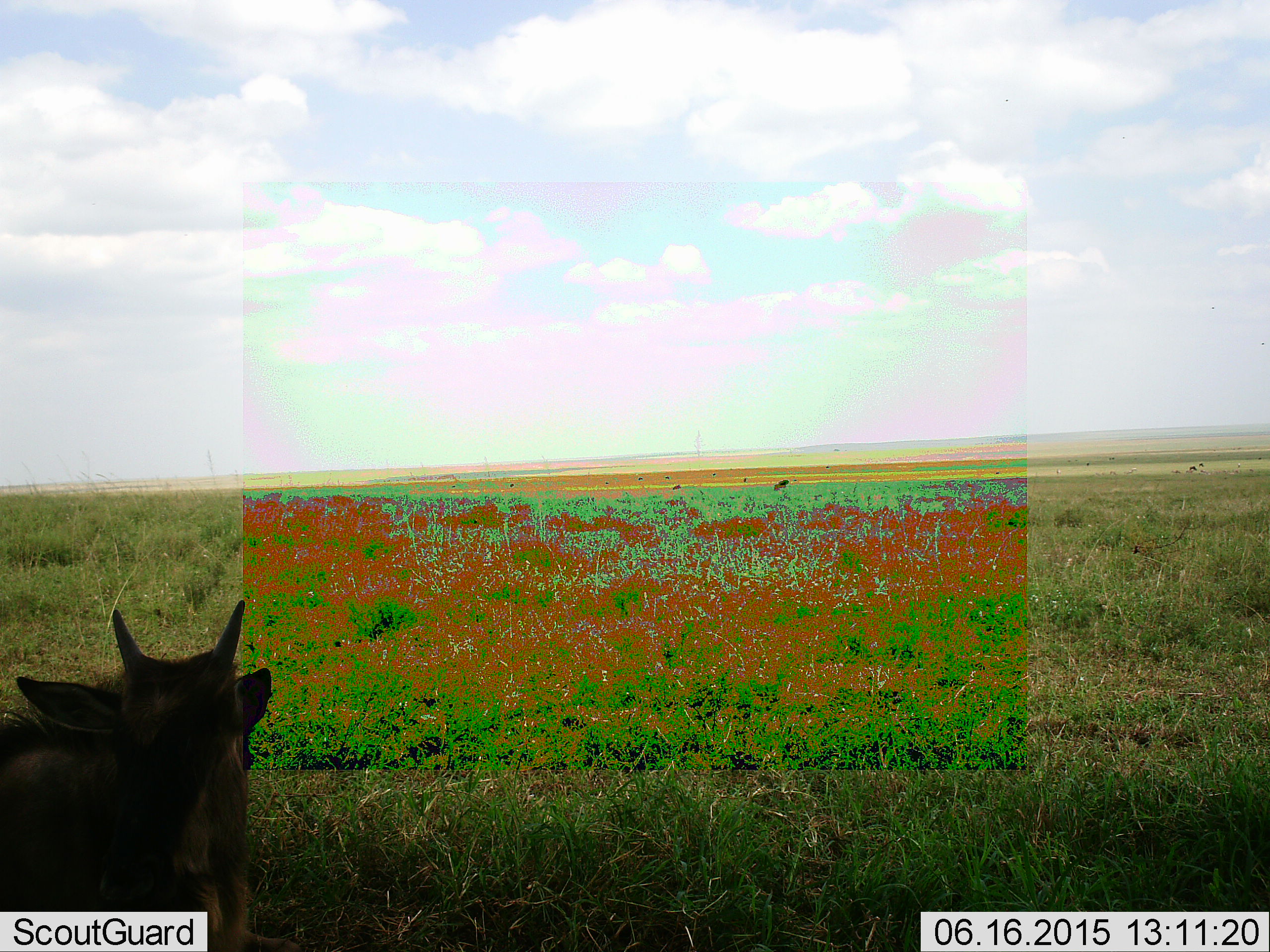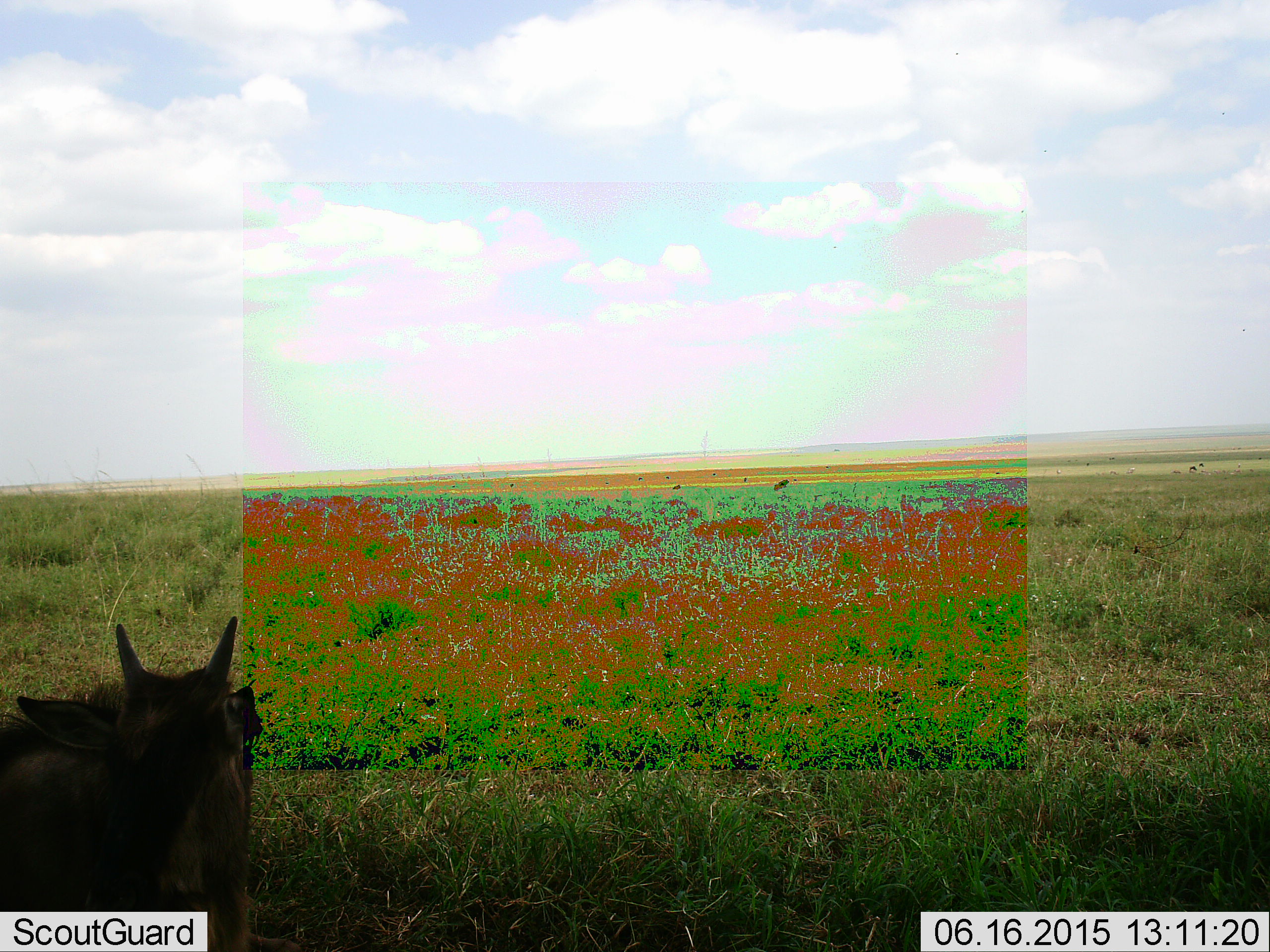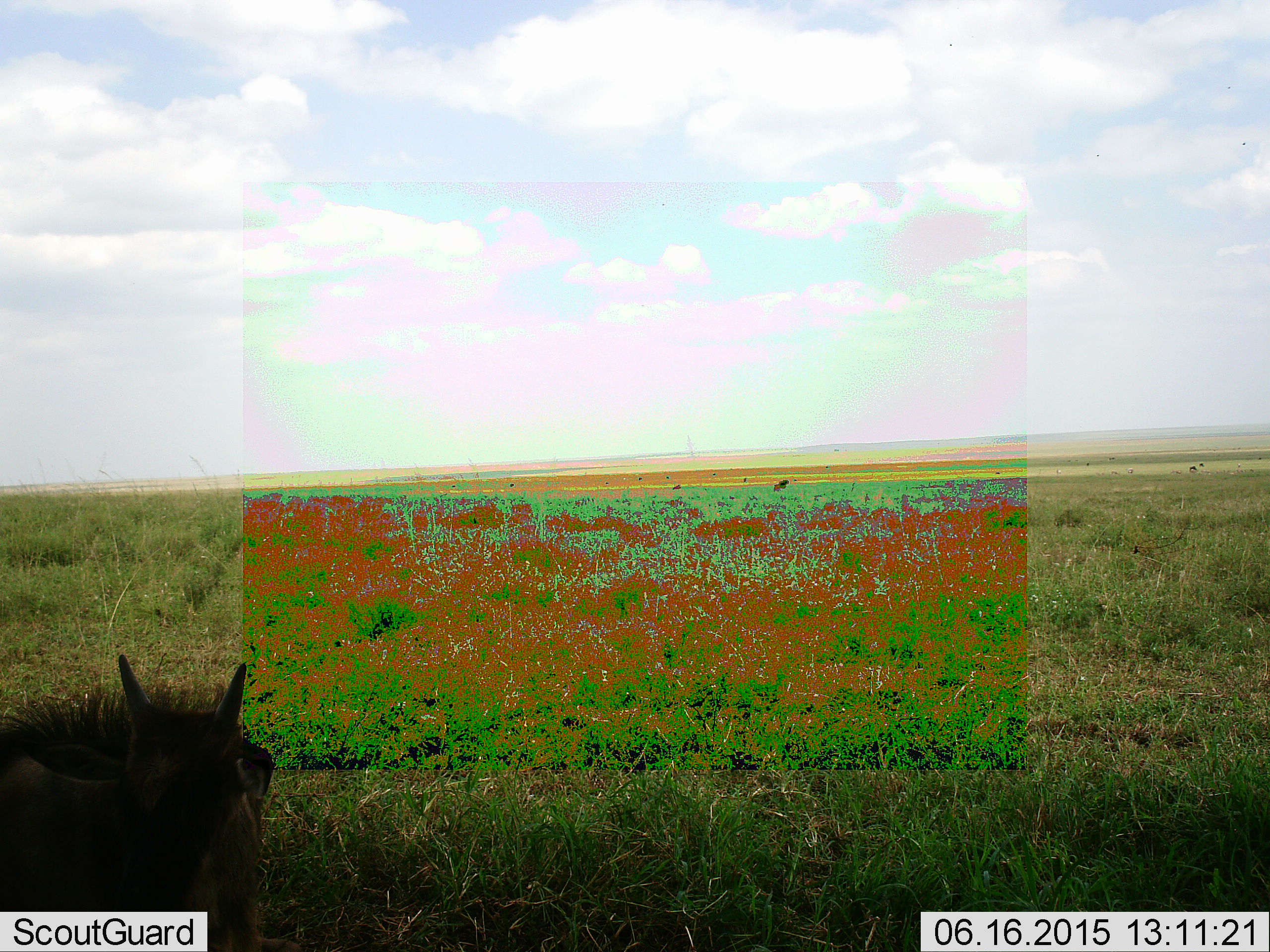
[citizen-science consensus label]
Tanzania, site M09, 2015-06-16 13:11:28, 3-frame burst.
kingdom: Animalia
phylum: Chordata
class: Mammalia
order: Artiodactyla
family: Bovidae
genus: Connochaetes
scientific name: Connochaetes taurinus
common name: blue wildebeest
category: wildebeest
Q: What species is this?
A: Wildebeest (blue wildebeest) (Connochaetes taurinus).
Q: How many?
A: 1.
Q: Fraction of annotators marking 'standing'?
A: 30%.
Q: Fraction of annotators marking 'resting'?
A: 70%.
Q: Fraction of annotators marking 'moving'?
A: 0%.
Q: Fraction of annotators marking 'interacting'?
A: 0%.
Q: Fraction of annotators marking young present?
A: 40%.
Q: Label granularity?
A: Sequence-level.